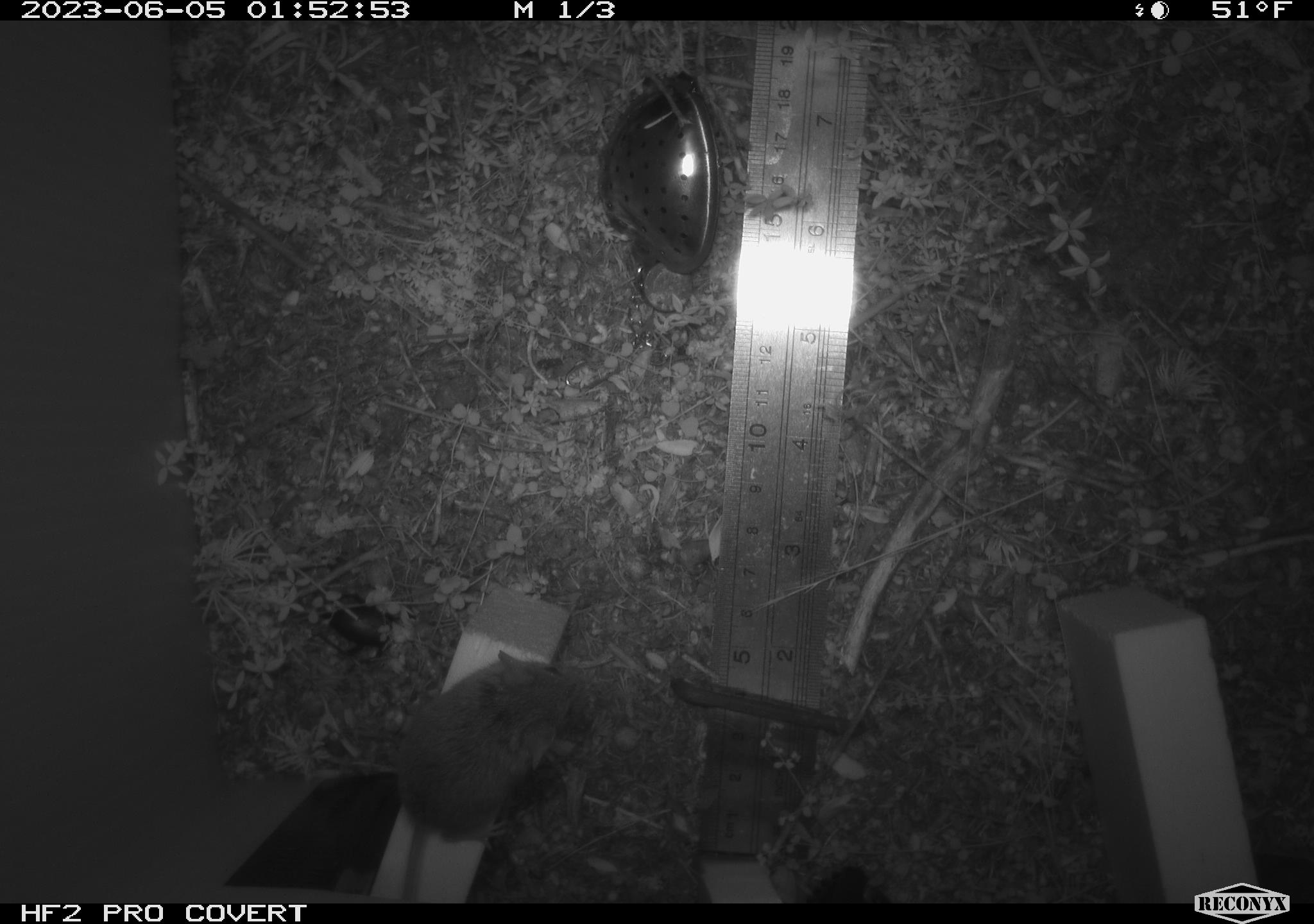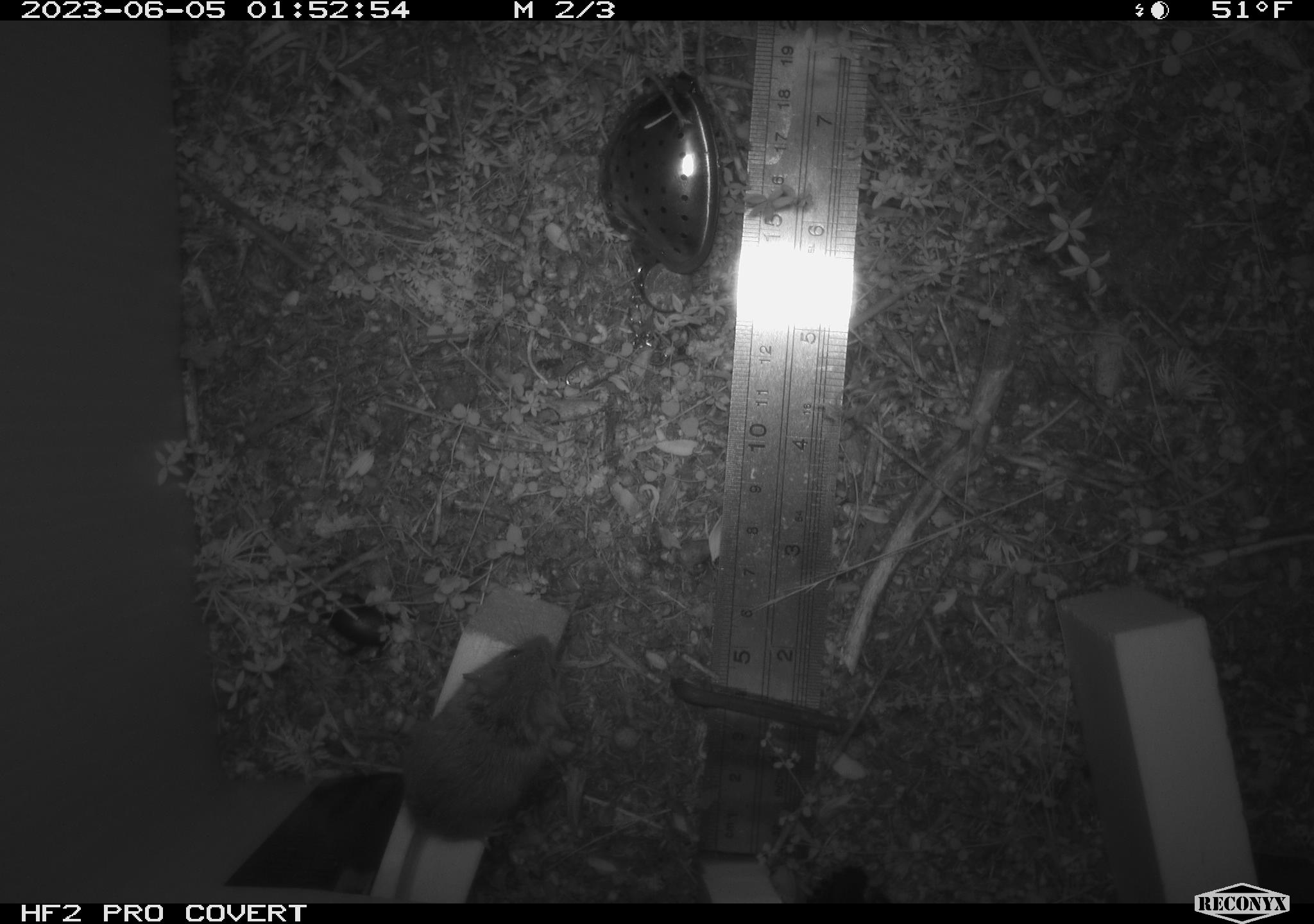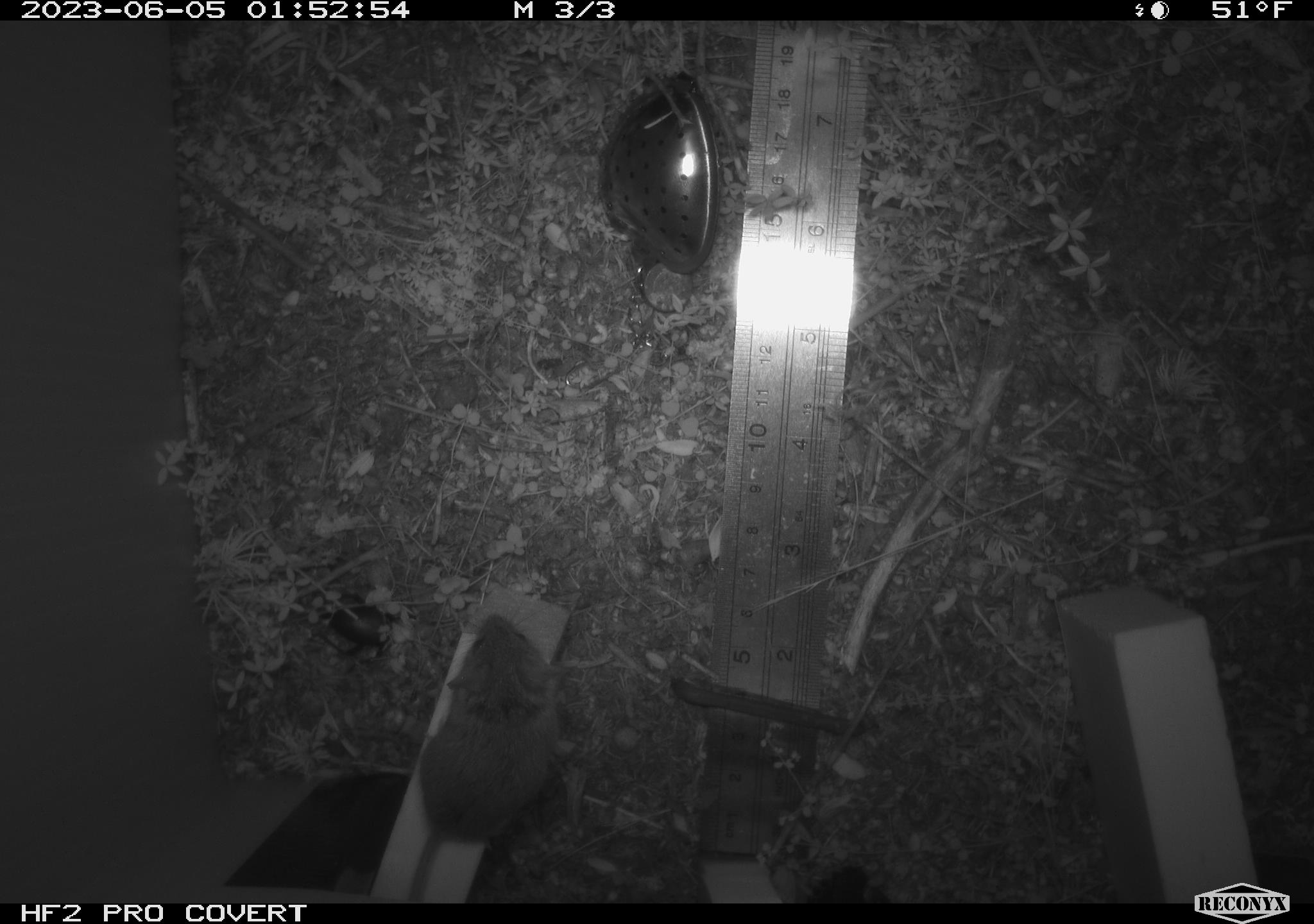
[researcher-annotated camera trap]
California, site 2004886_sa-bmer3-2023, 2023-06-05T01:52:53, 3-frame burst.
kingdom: Animalia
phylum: Chordata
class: Mammalia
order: Rodentia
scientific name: Rodentia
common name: mouse species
Mouse species (Rodentia).